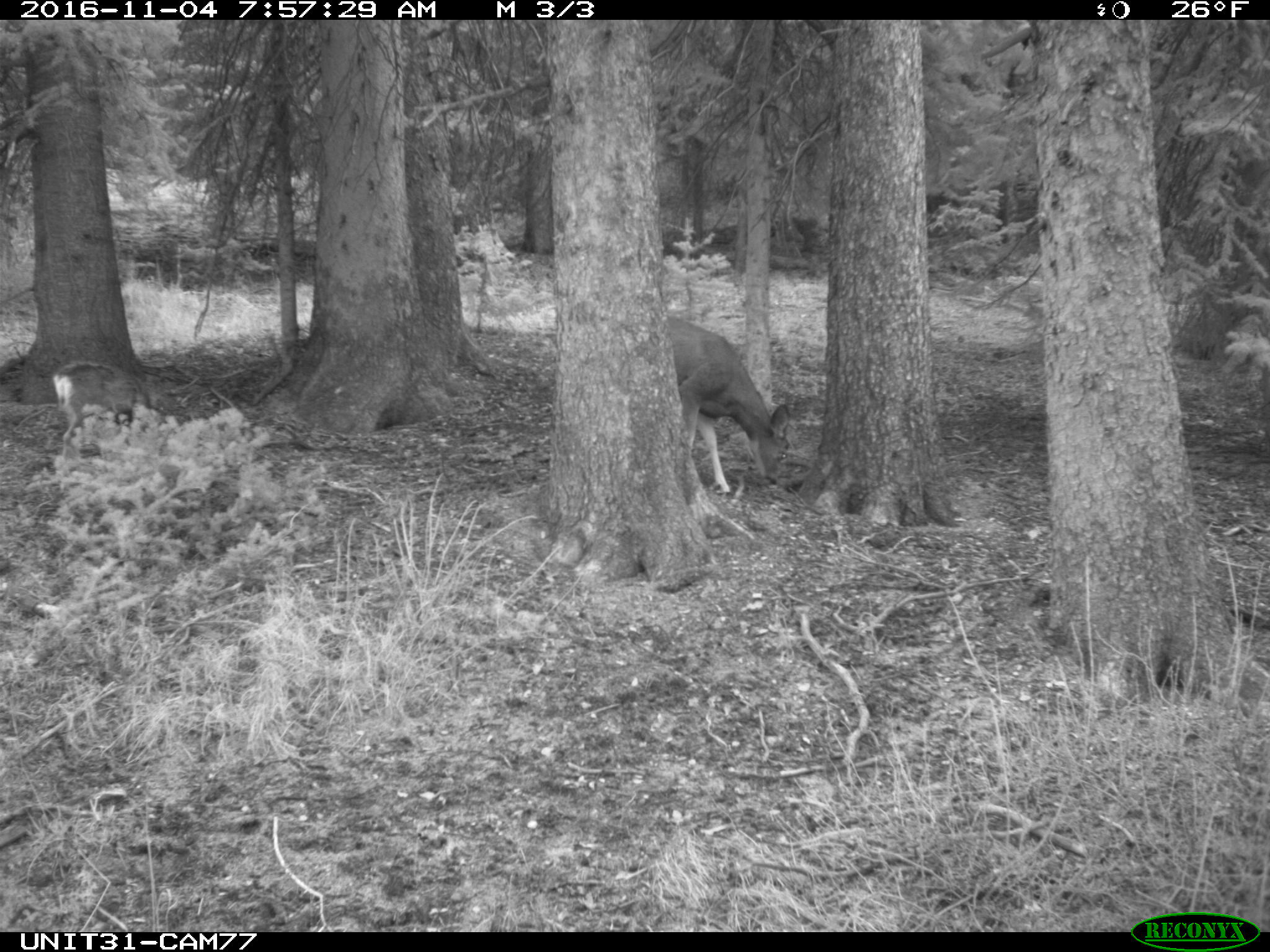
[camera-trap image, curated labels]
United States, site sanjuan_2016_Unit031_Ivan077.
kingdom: Animalia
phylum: Chordata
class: Mammalia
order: Artiodactyla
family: Cervidae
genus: Odocoileus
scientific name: Odocoileus hemionus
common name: mule deer